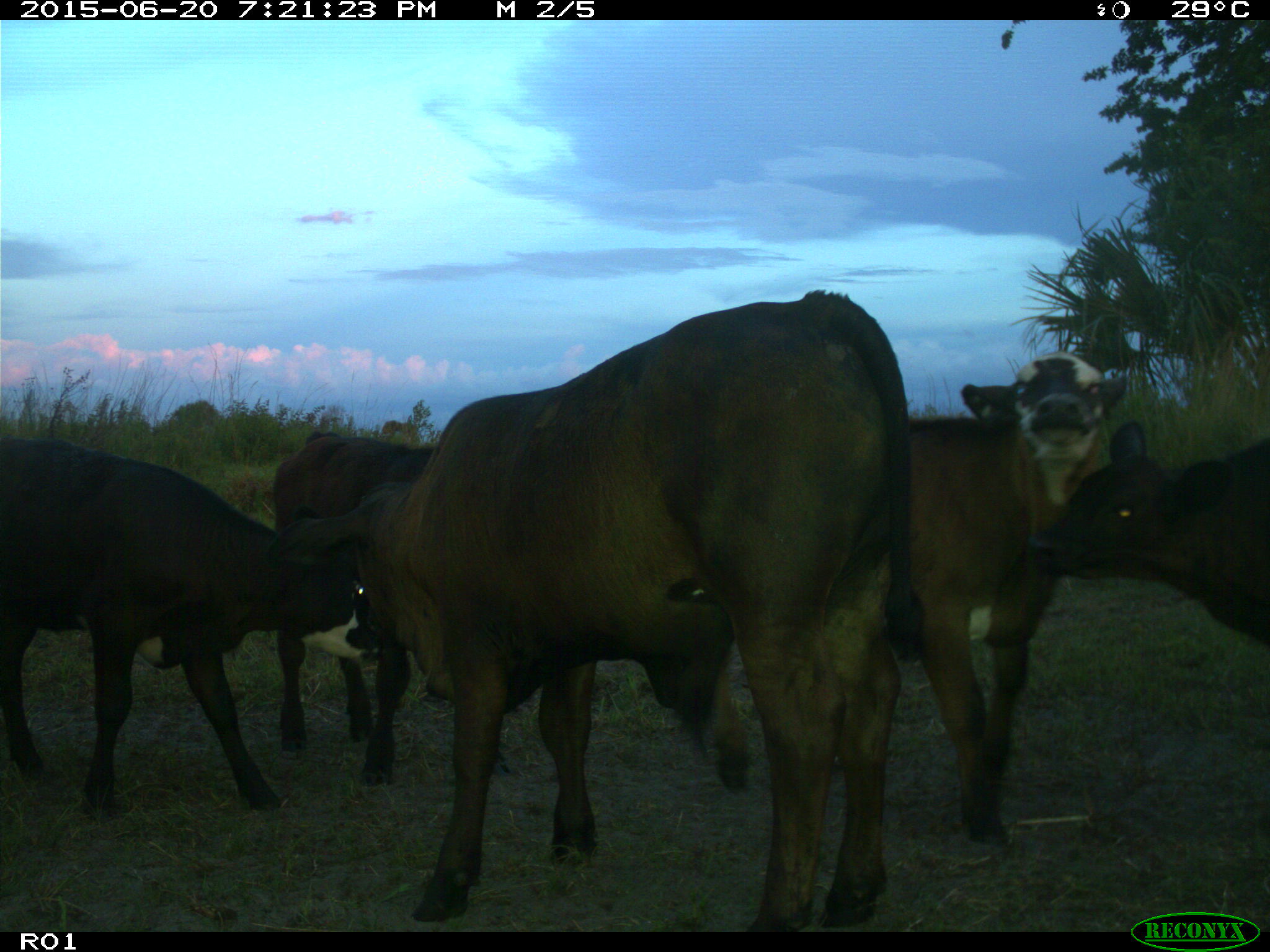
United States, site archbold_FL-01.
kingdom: Animalia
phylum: Chordata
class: Mammalia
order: Artiodactyla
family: Bovidae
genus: Bos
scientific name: Bos taurus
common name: domestic cow